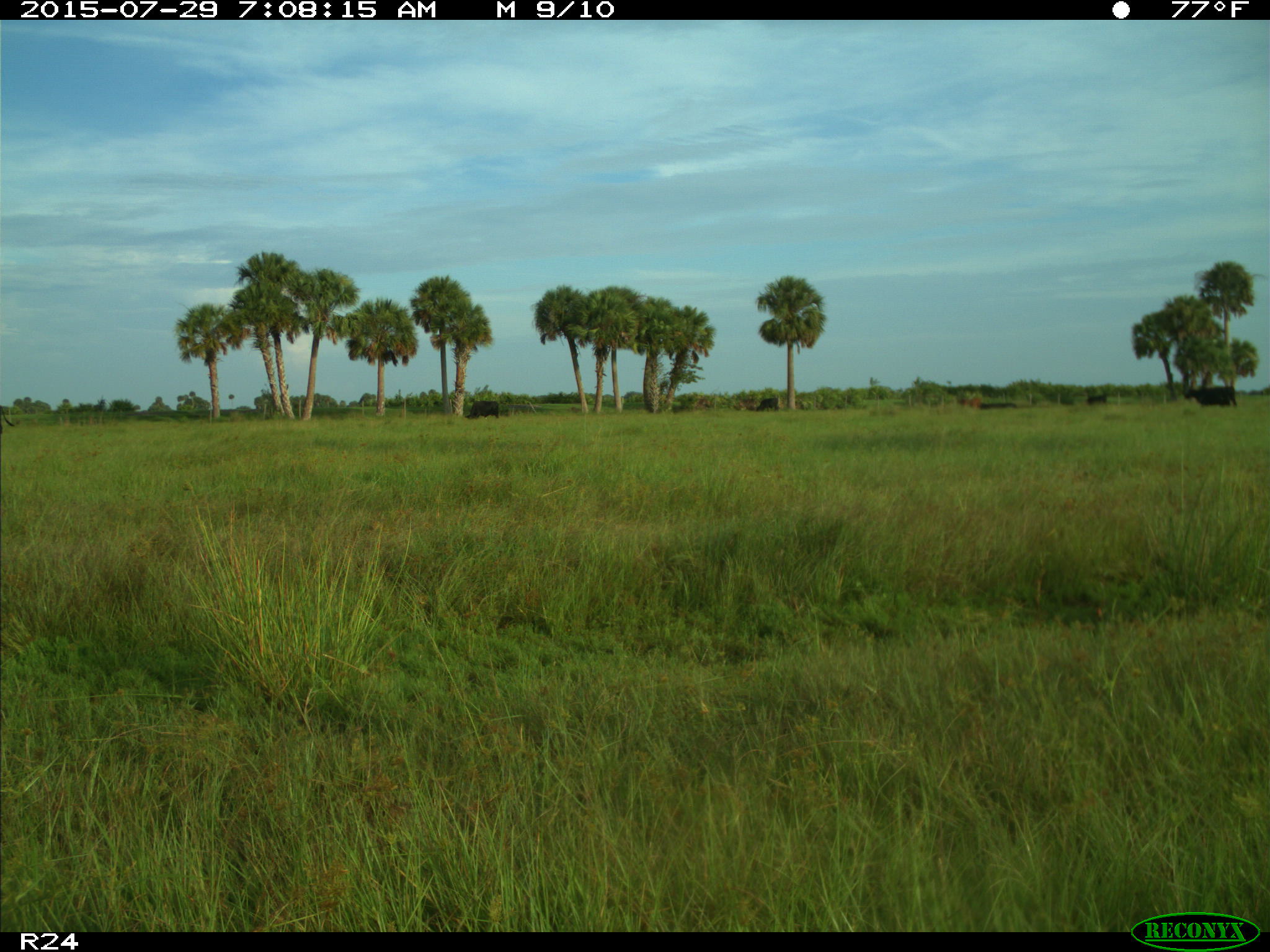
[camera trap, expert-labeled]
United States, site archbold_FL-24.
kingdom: Animalia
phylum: Chordata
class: Mammalia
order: Artiodactyla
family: Bovidae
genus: Bos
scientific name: Bos taurus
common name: domestic cow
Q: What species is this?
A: Bos taurus (domestic cow).